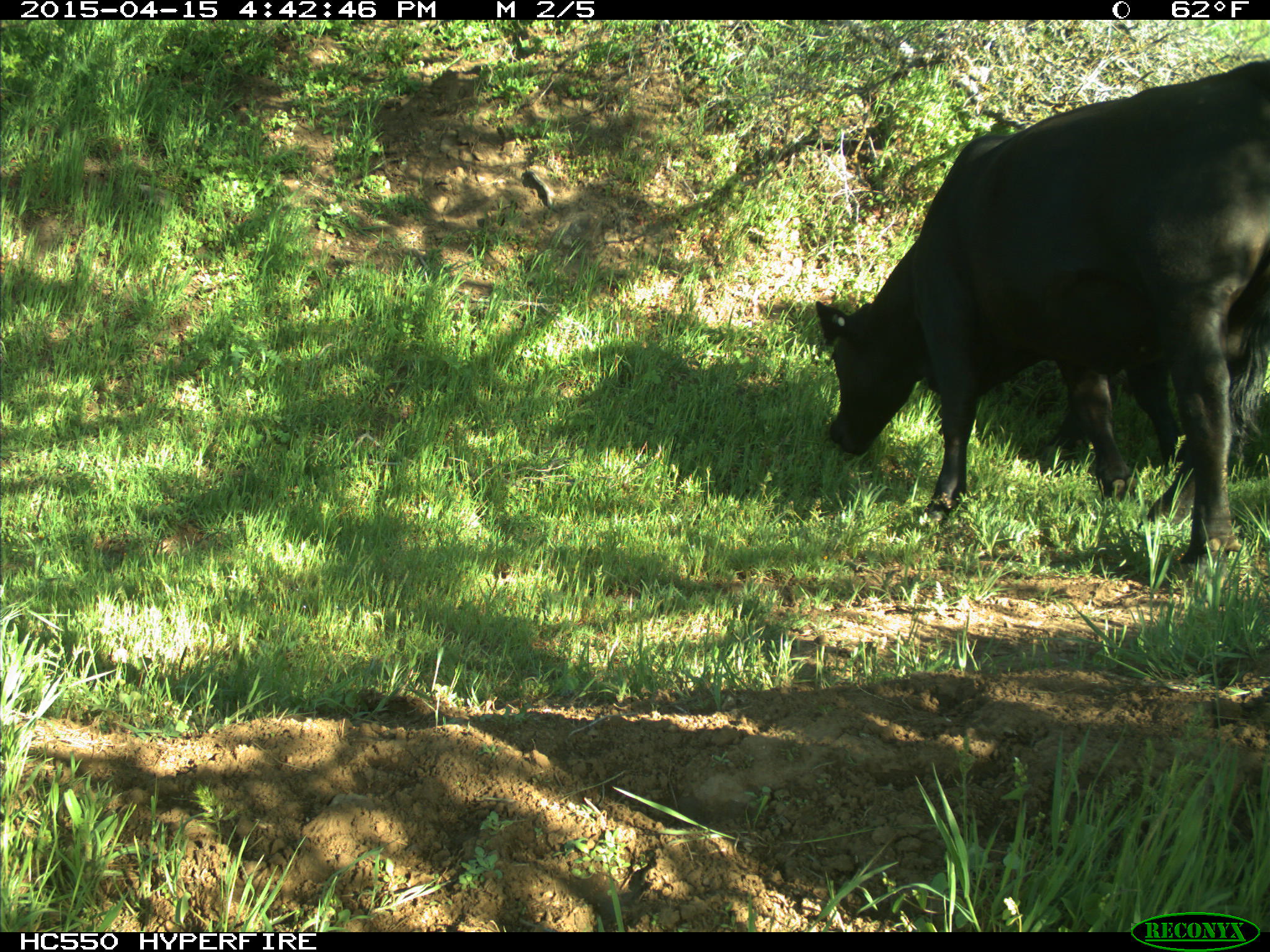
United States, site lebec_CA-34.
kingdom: Animalia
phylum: Chordata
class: Mammalia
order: Artiodactyla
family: Bovidae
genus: Bos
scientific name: Bos taurus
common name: domestic cow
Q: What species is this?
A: Bos taurus (domestic cow).